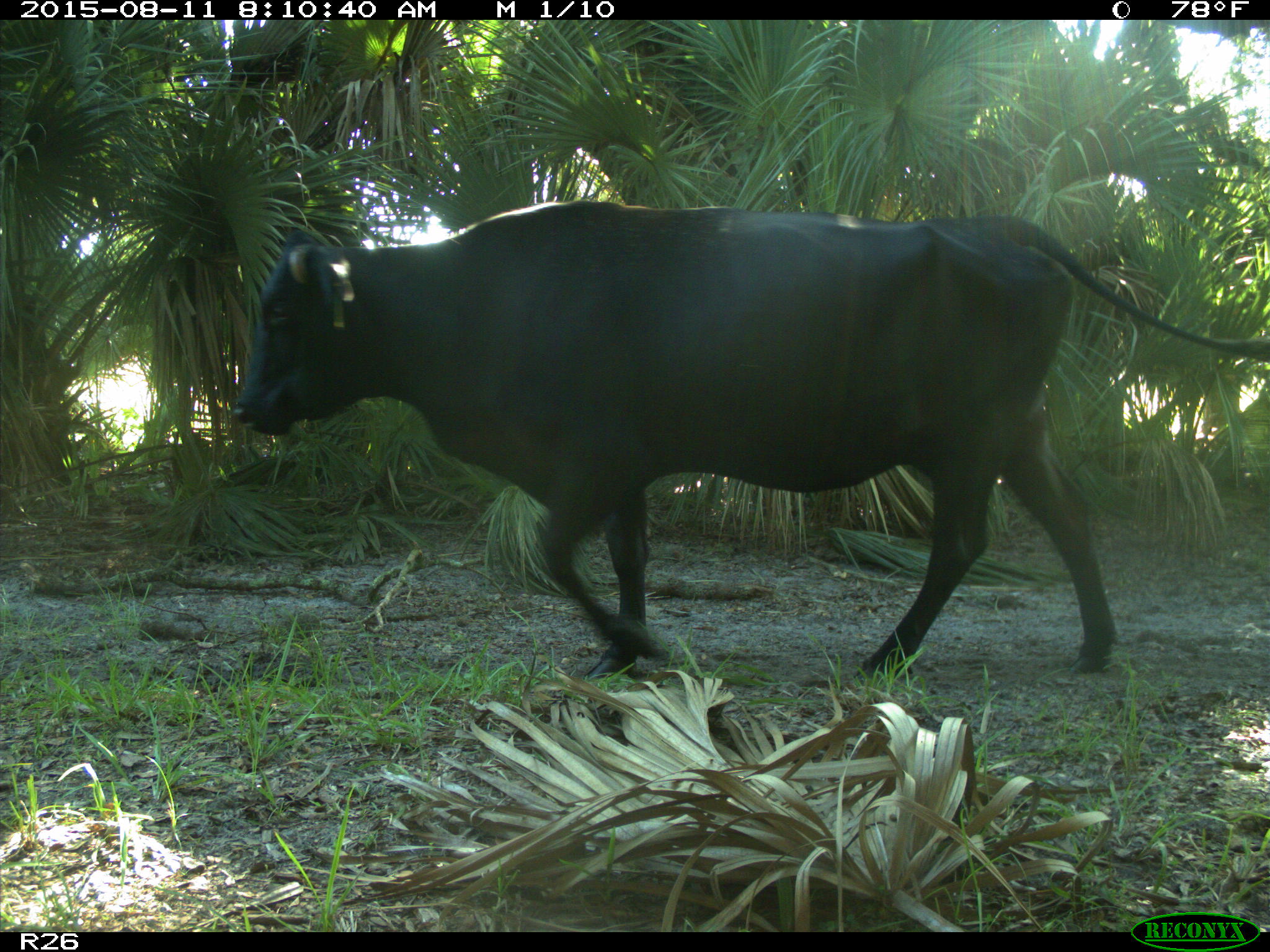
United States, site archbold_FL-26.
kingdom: Animalia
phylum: Chordata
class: Mammalia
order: Artiodactyla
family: Bovidae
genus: Bos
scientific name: Bos taurus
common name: domestic cow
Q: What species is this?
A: Bos taurus (domestic cow).